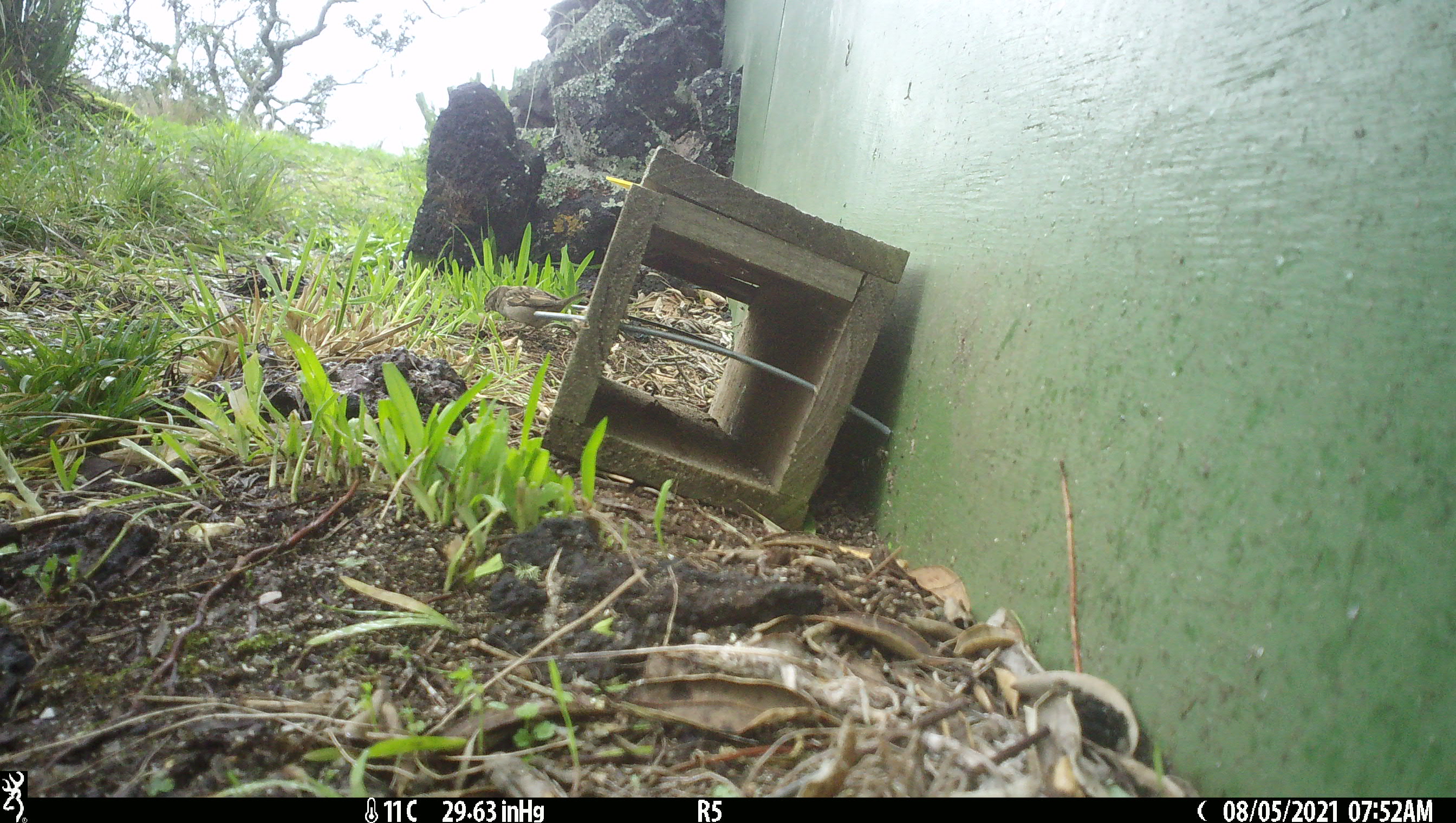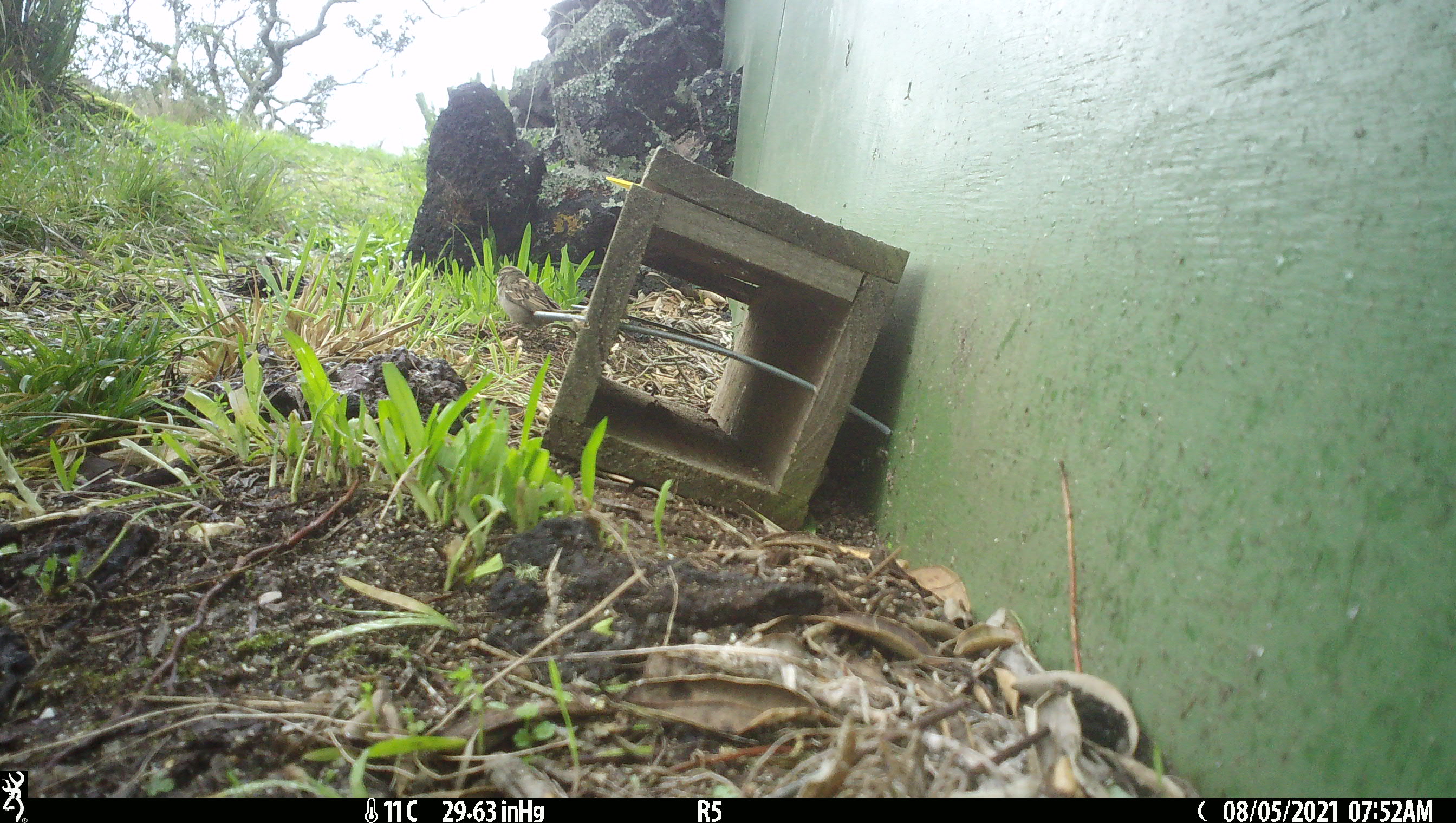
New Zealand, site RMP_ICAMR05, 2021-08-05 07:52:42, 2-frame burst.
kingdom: Animalia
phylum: Chordata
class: Aves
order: Passeriformes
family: Passeridae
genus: Passer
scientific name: Passer domesticus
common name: house sparrow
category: sparrow